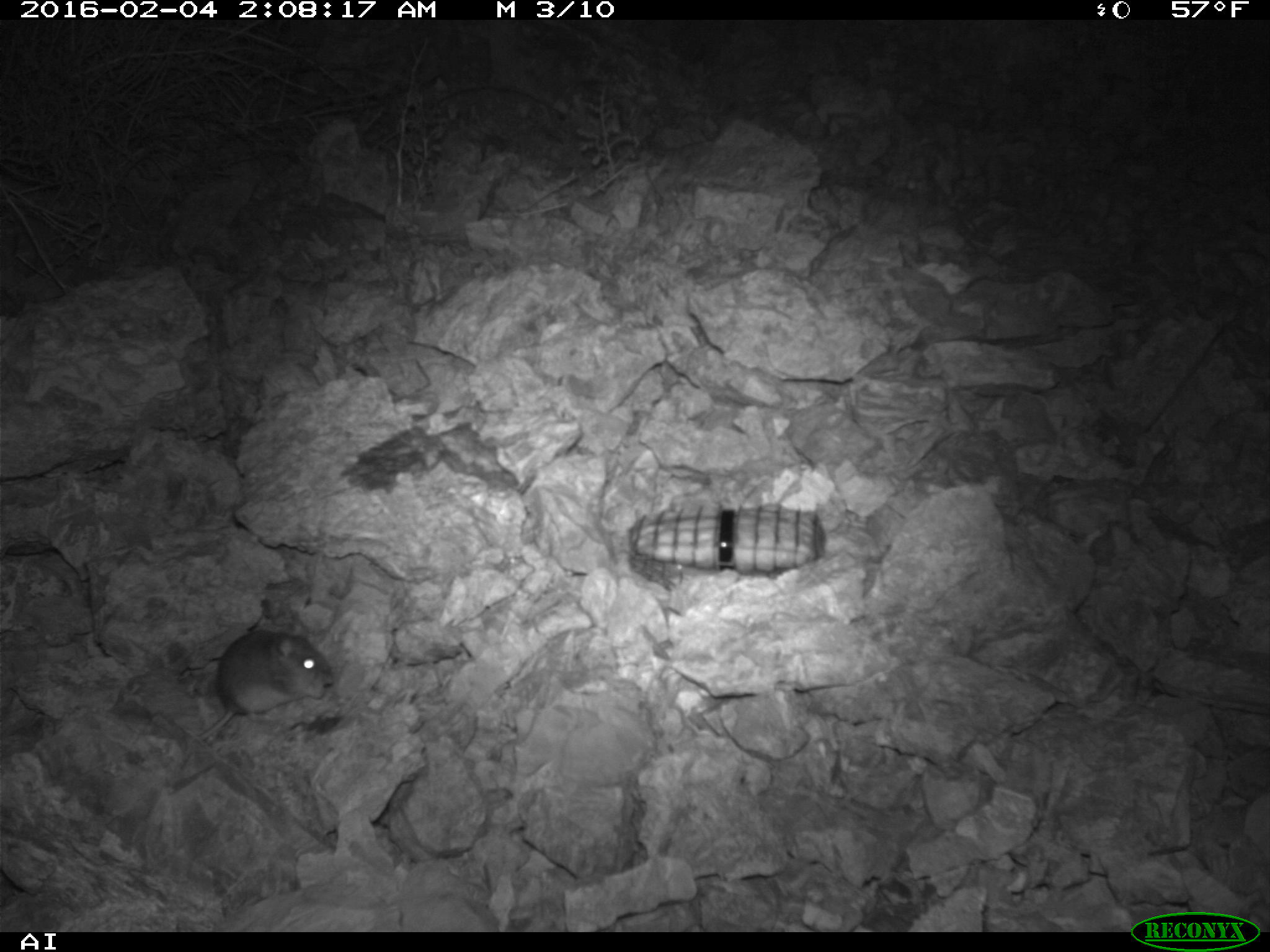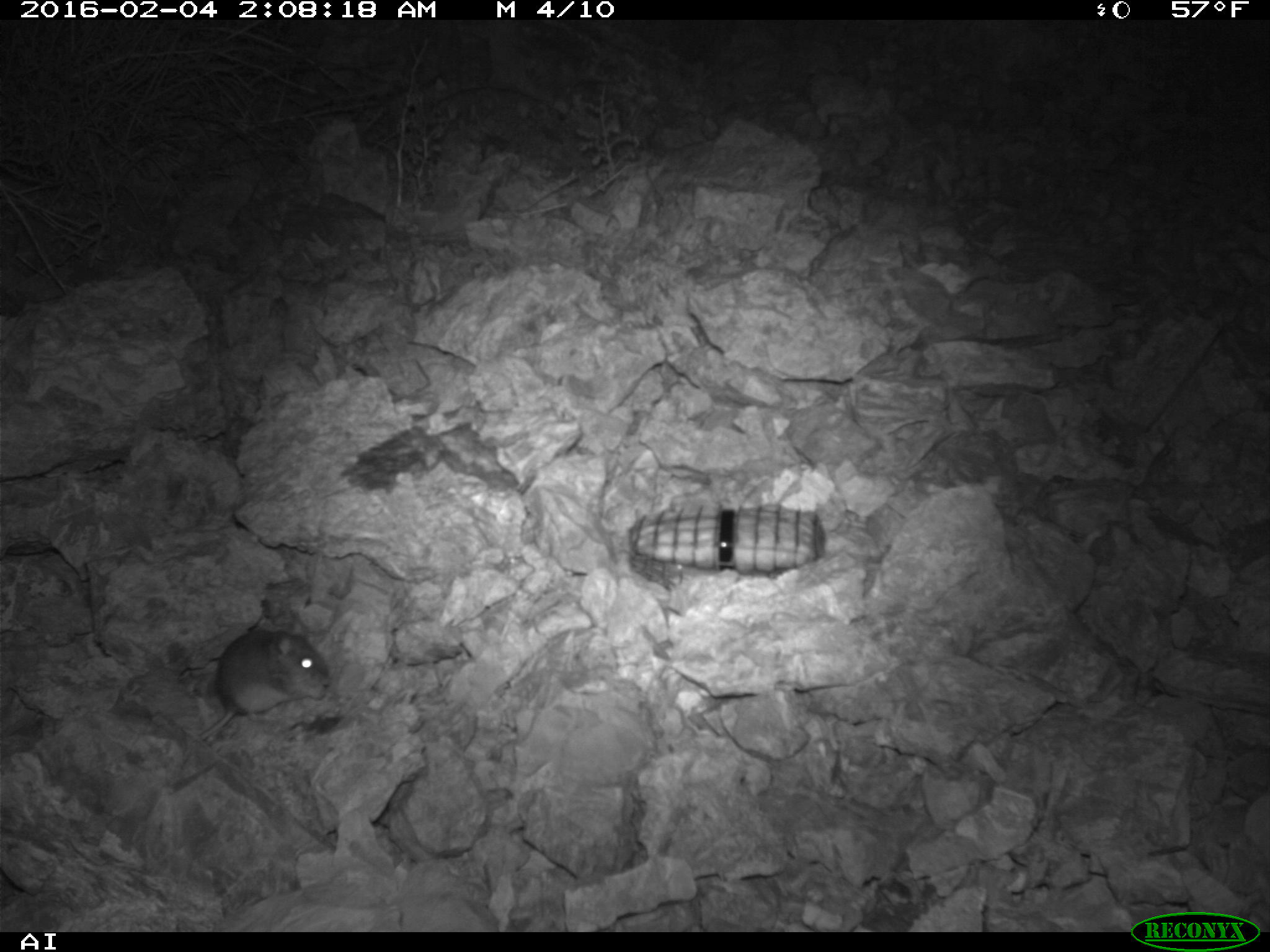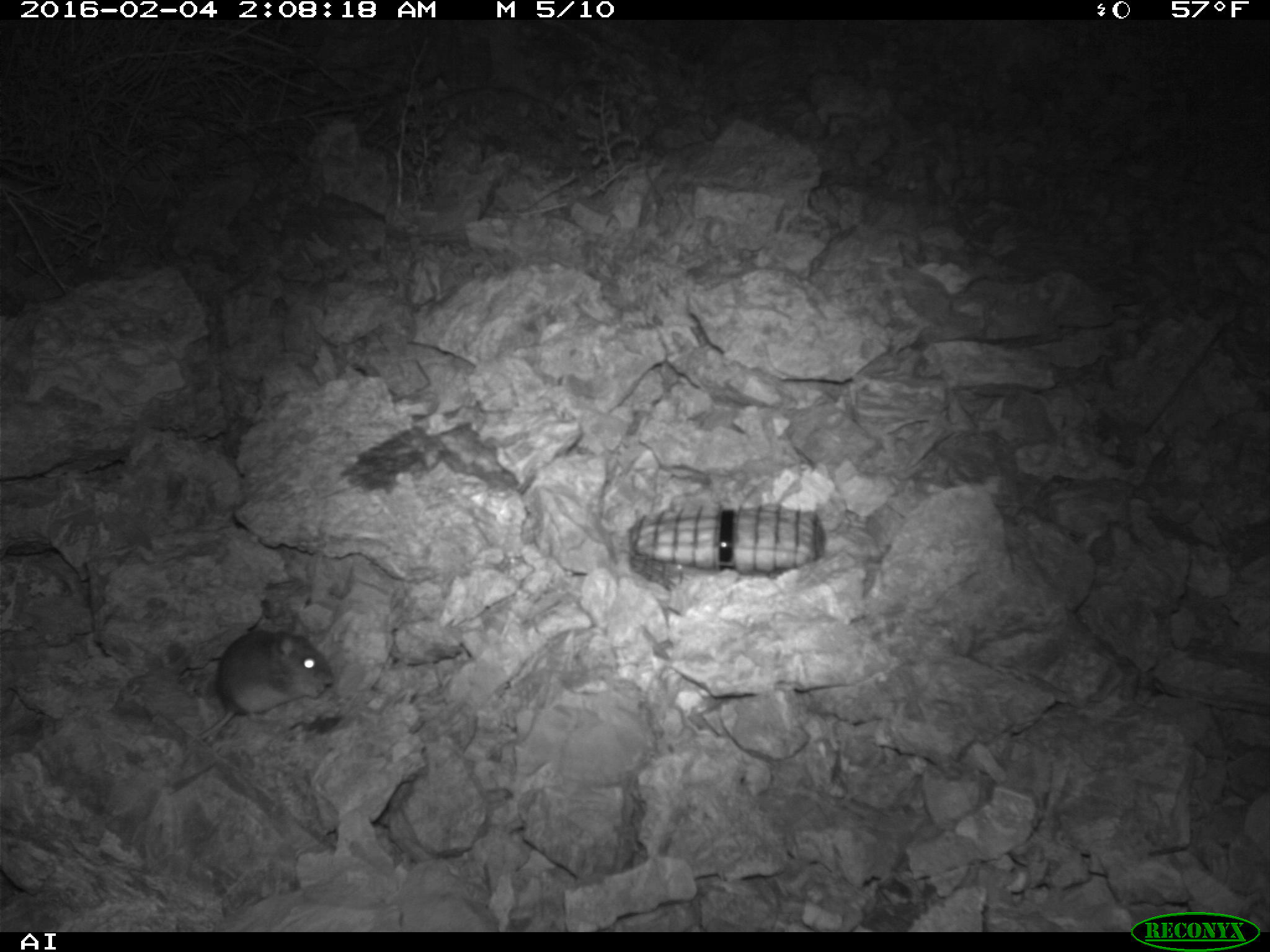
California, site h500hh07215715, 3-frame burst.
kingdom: Animalia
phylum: Chordata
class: Mammalia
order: Rodentia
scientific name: Rodentia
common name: rodent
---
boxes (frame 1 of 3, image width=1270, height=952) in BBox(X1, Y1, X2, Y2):
rodent: BBox(193, 619, 331, 743)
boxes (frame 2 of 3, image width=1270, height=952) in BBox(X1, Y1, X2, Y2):
rodent: BBox(181, 619, 329, 762)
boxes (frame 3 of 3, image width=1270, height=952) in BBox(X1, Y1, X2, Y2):
rodent: BBox(198, 612, 334, 739)